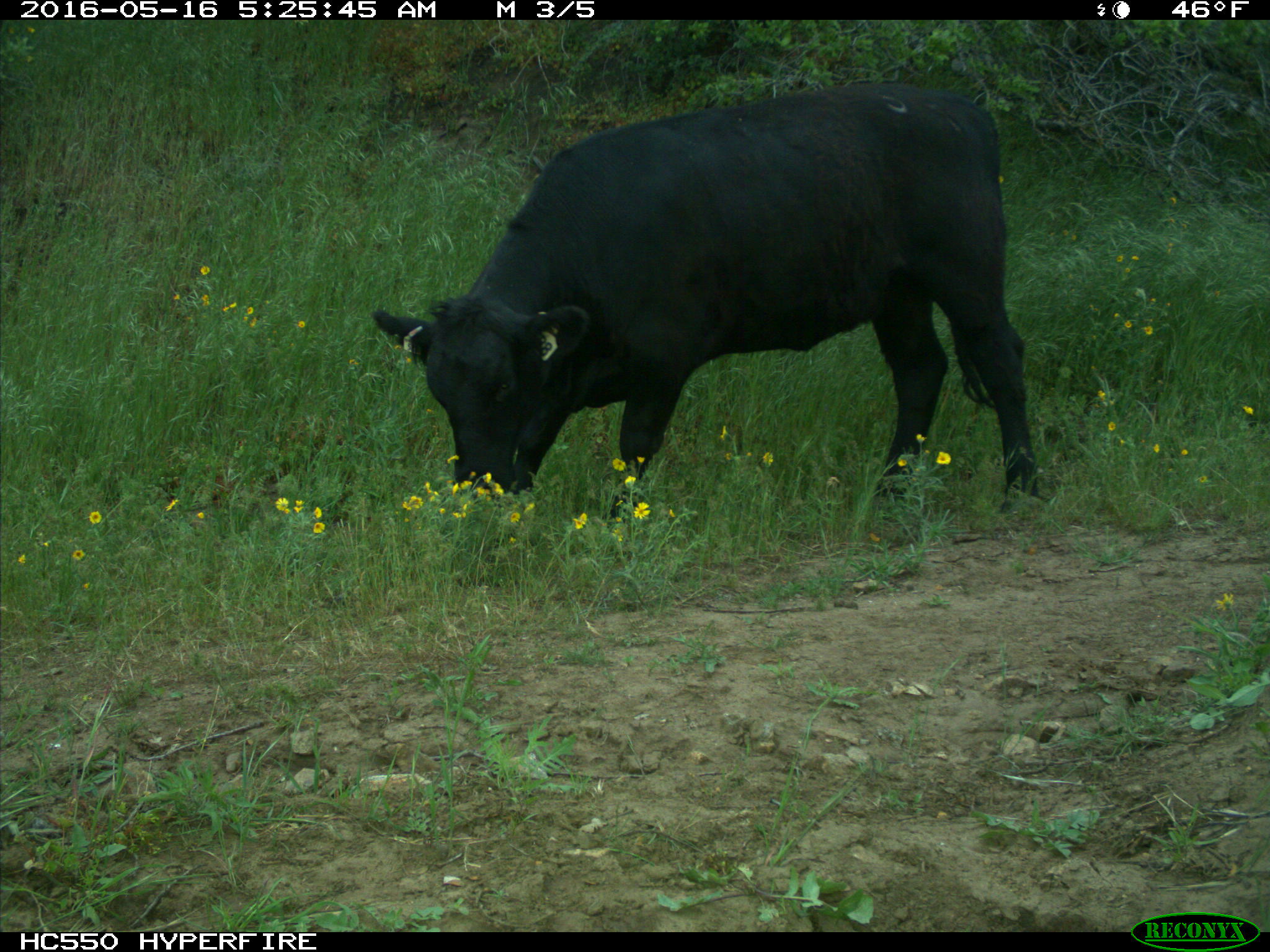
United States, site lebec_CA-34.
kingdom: Animalia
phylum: Chordata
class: Mammalia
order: Artiodactyla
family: Bovidae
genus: Bos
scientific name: Bos taurus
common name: domestic cow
Bos taurus (domestic cow).